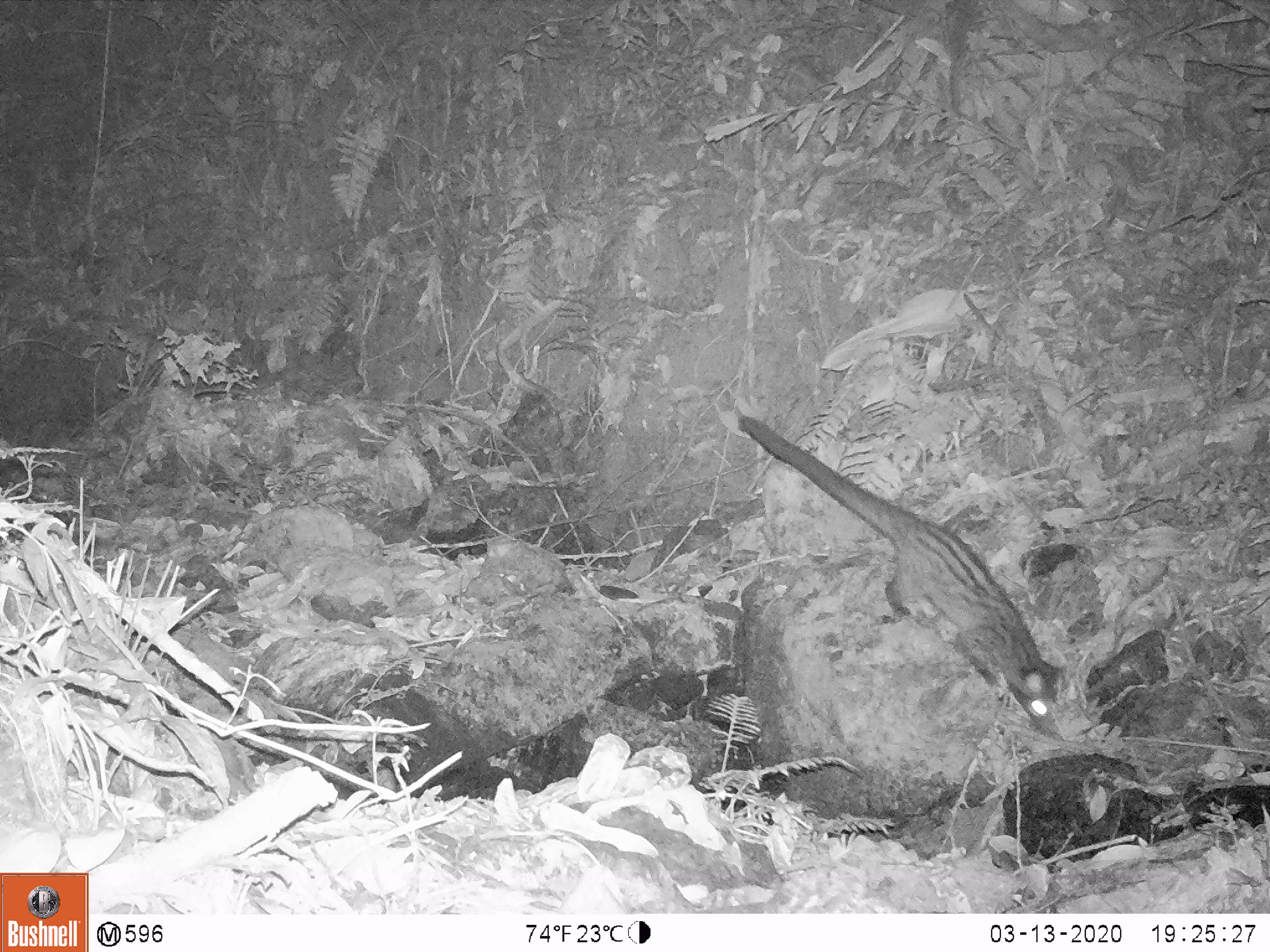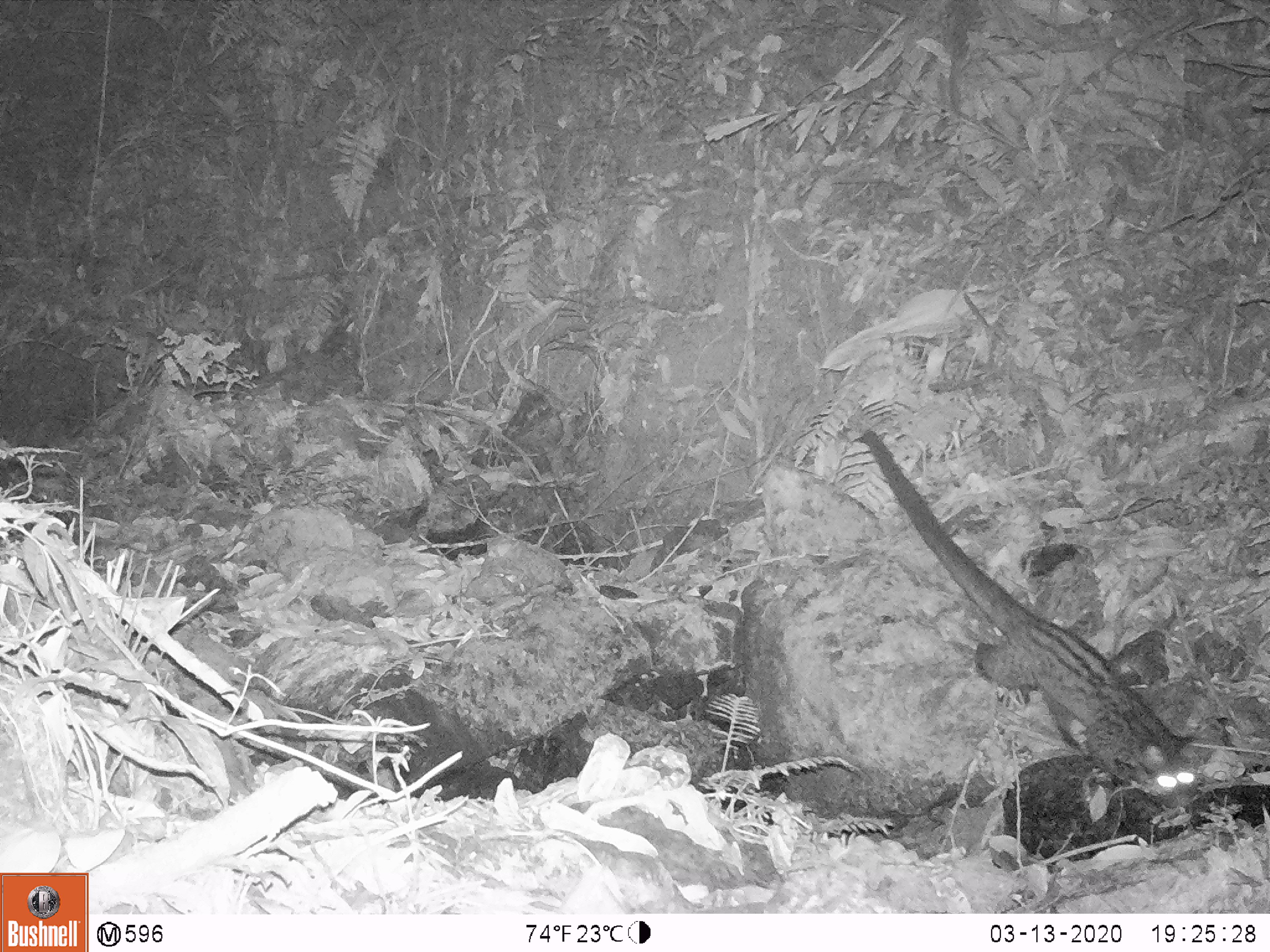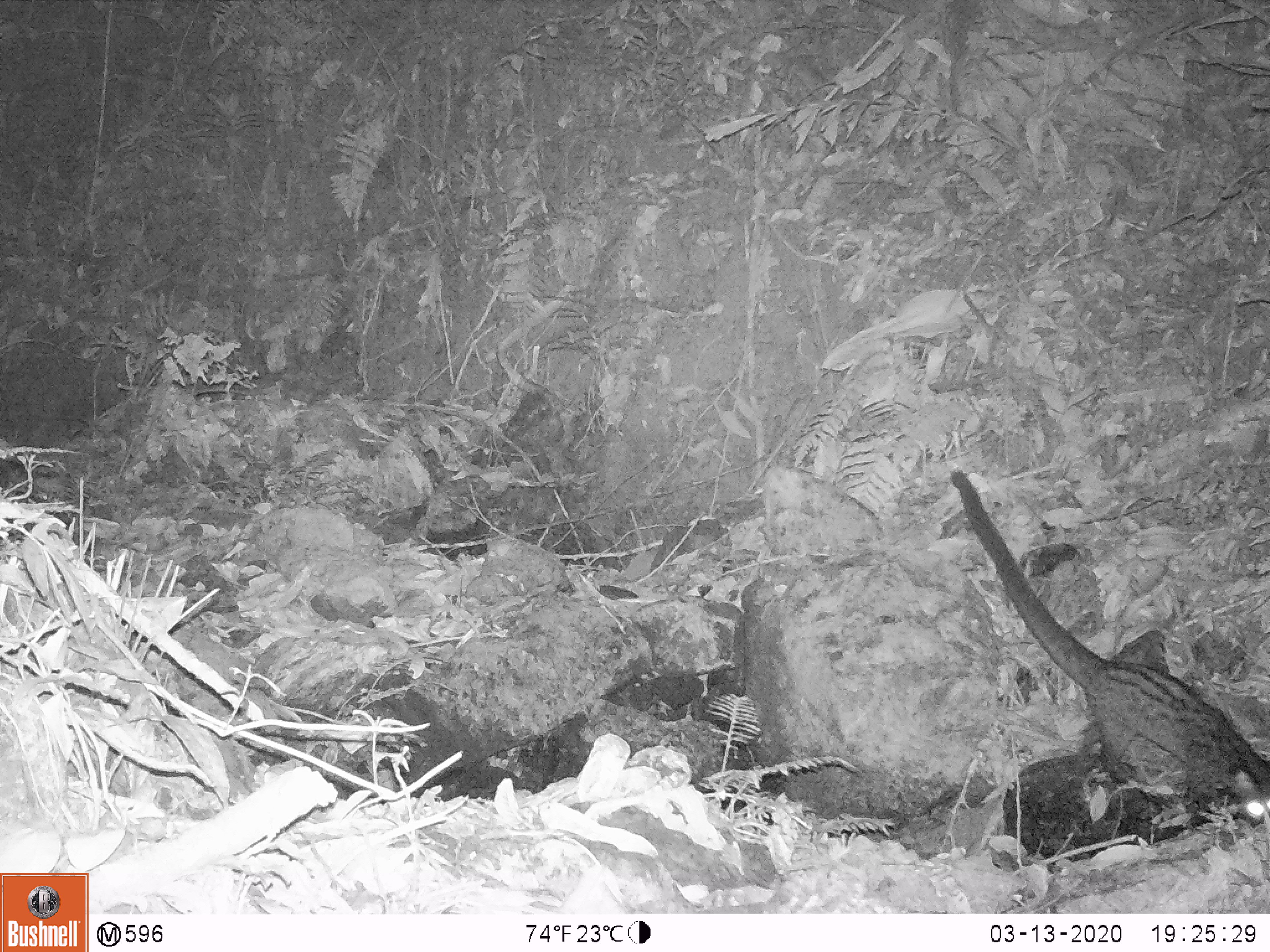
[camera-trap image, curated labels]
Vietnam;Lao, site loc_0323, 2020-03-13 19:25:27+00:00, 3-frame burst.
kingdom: Animalia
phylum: Chordata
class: Mammalia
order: Carnivora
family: Viverridae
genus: Paradoxurus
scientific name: Paradoxurus hermaphroditus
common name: common palm civet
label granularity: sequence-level